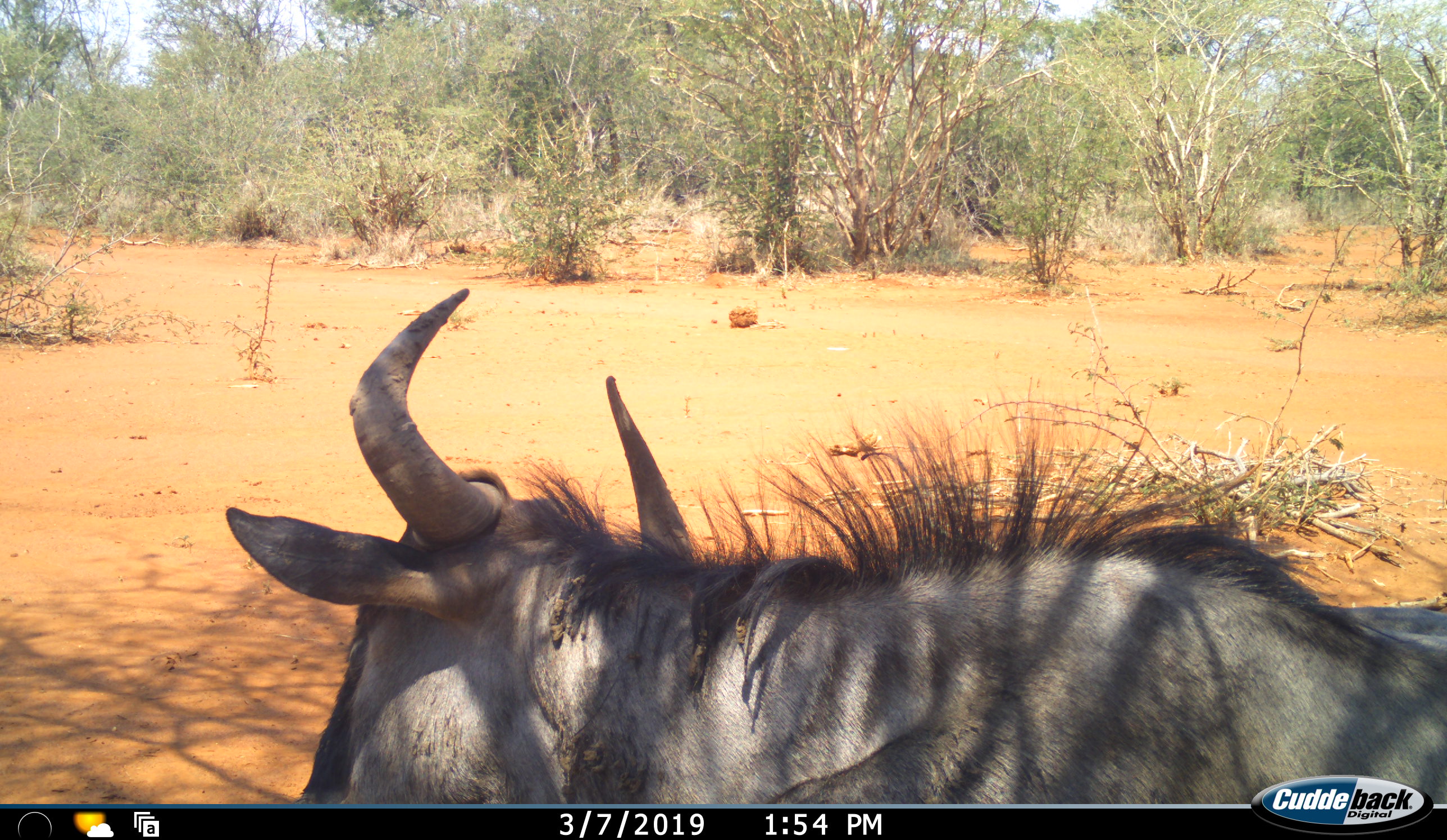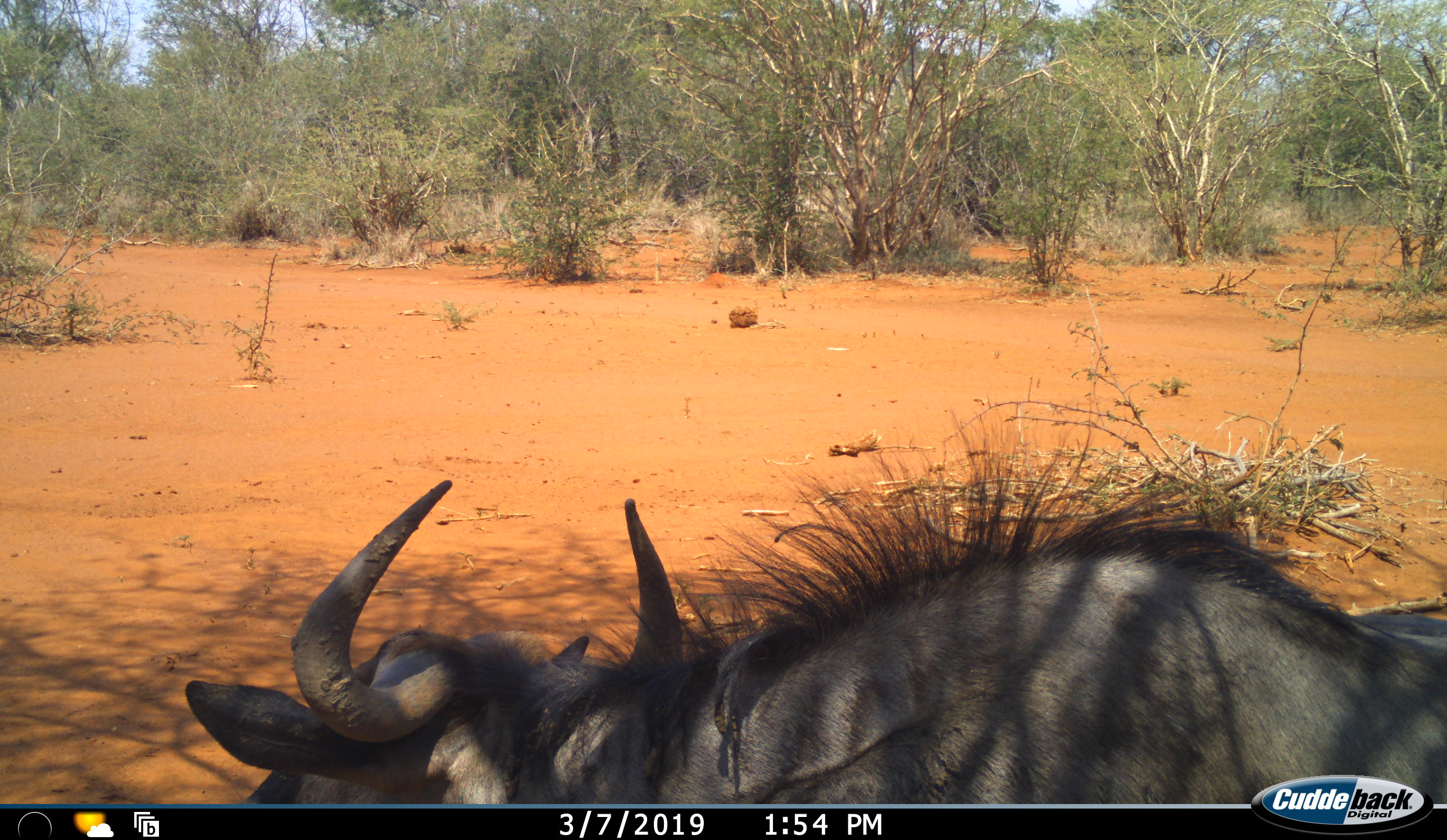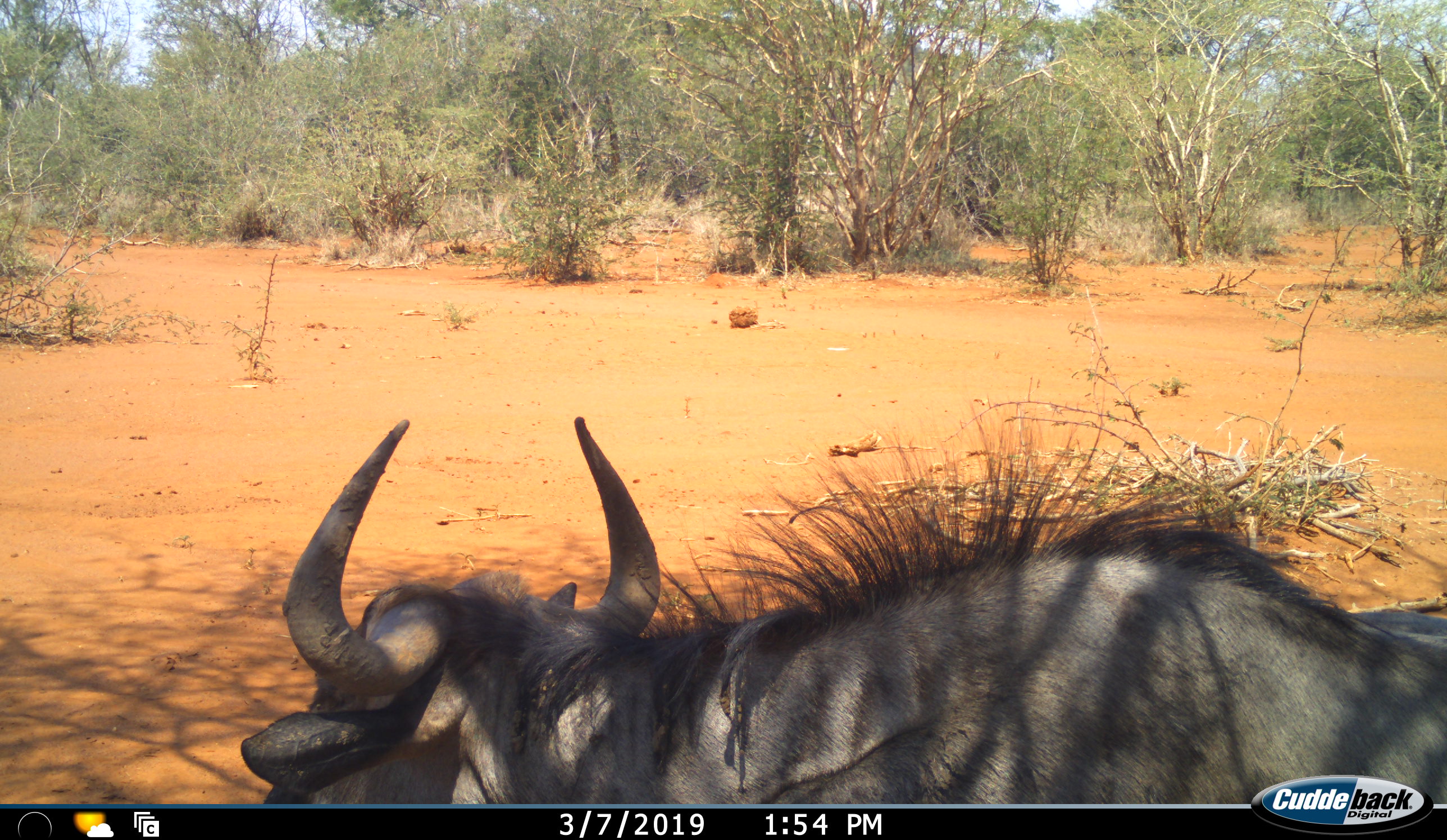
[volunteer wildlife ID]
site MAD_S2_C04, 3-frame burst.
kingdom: Animalia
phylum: Chordata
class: Mammalia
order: Artiodactyla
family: Bovidae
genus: Connochaetes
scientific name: Connochaetes taurinus taurinus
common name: blue wildebeest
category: wildebeestblue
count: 1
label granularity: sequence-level